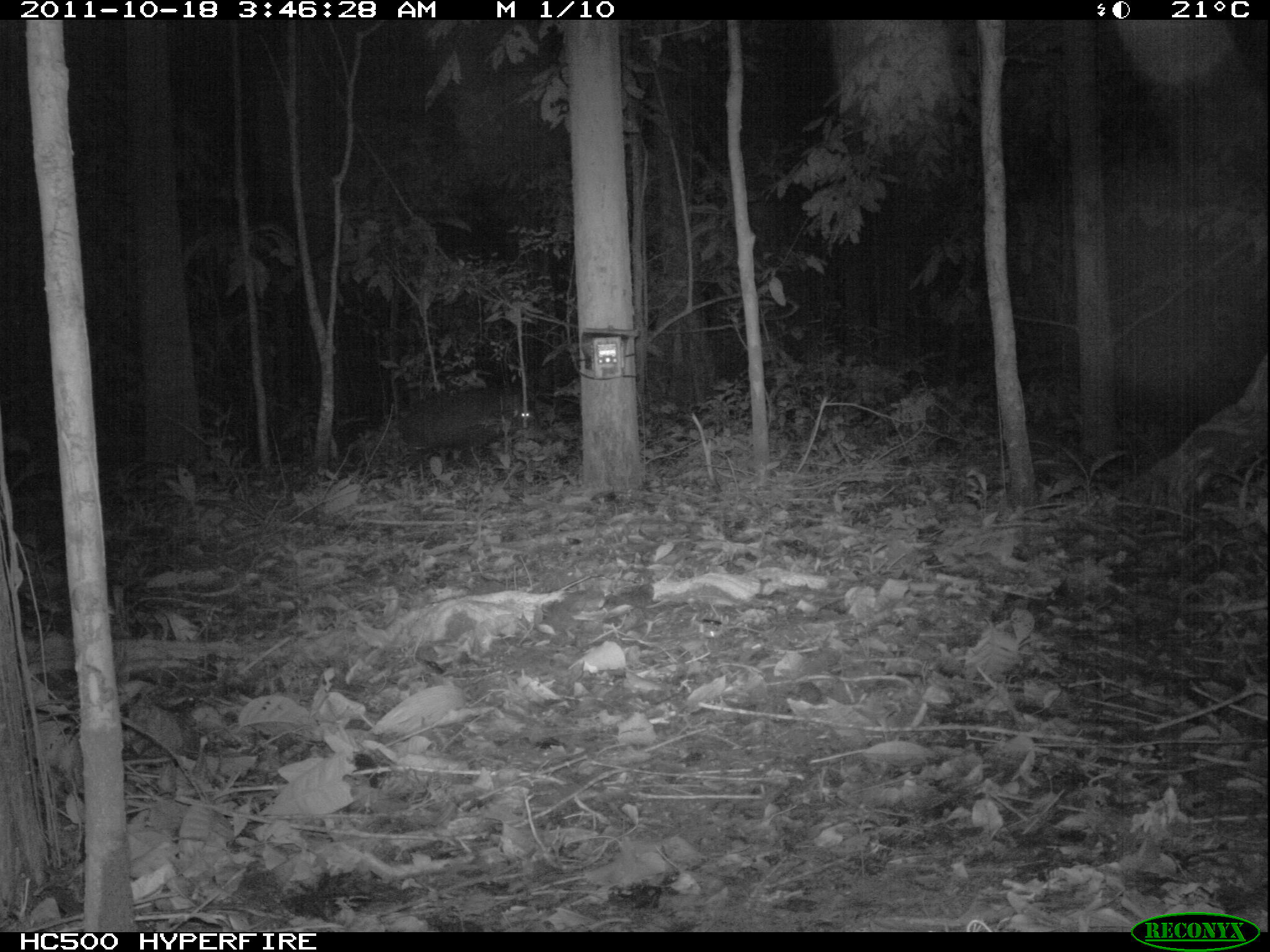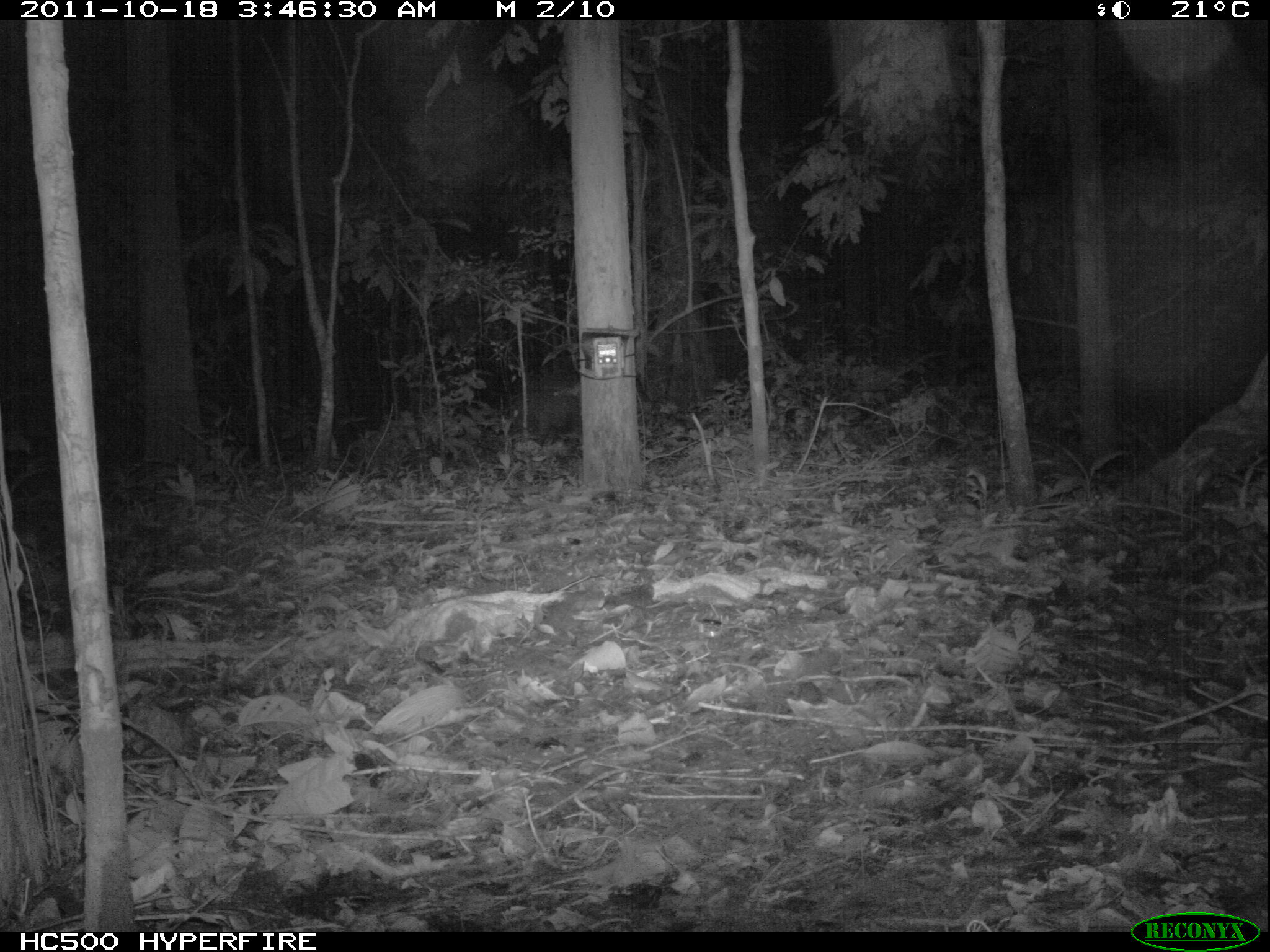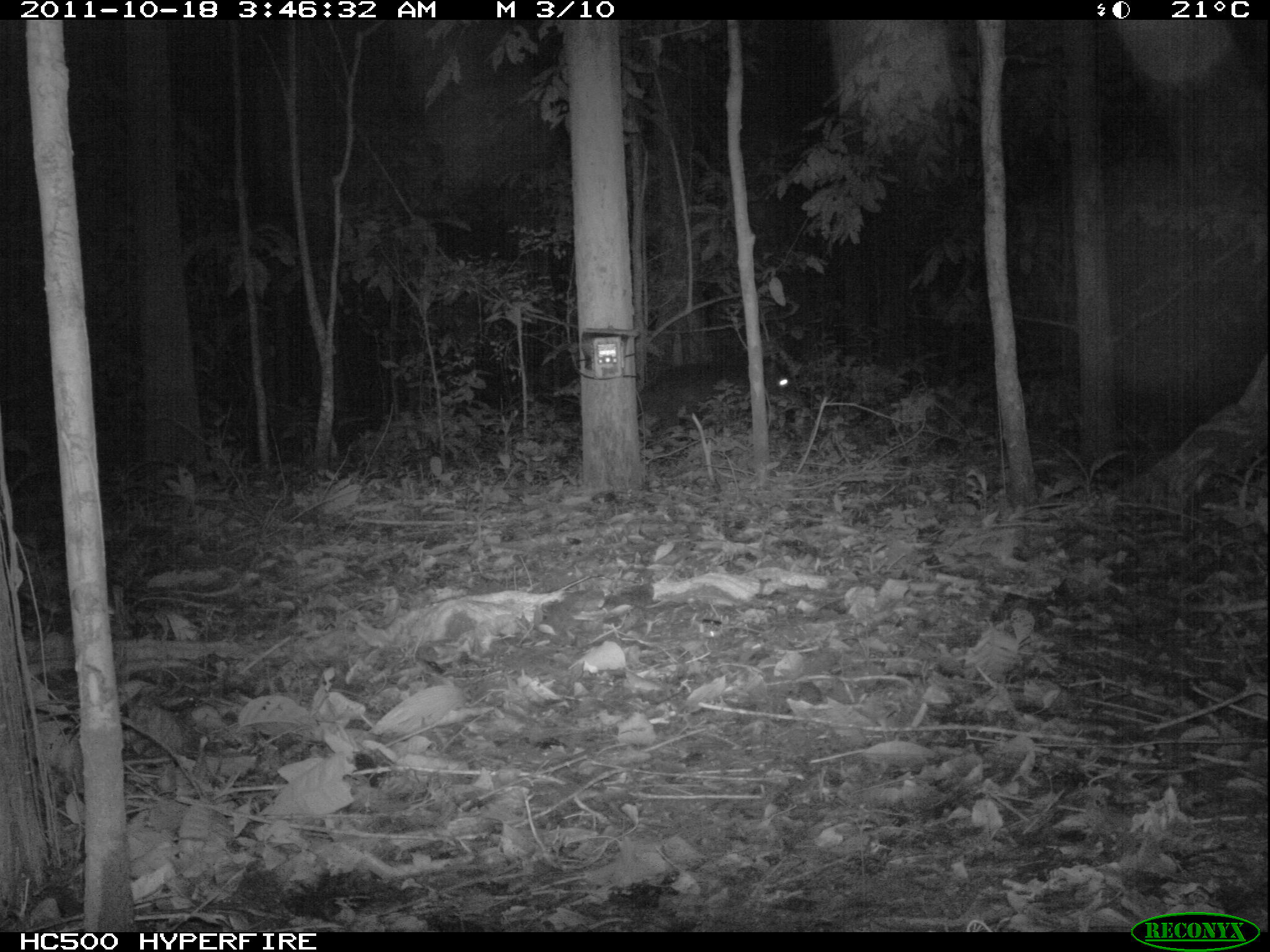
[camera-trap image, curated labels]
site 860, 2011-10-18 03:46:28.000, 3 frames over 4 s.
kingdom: Animalia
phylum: Chordata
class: Mammalia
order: Artiodactyla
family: Tayassuidae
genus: Tayassu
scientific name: Tayassu pecari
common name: white-lipped peccary